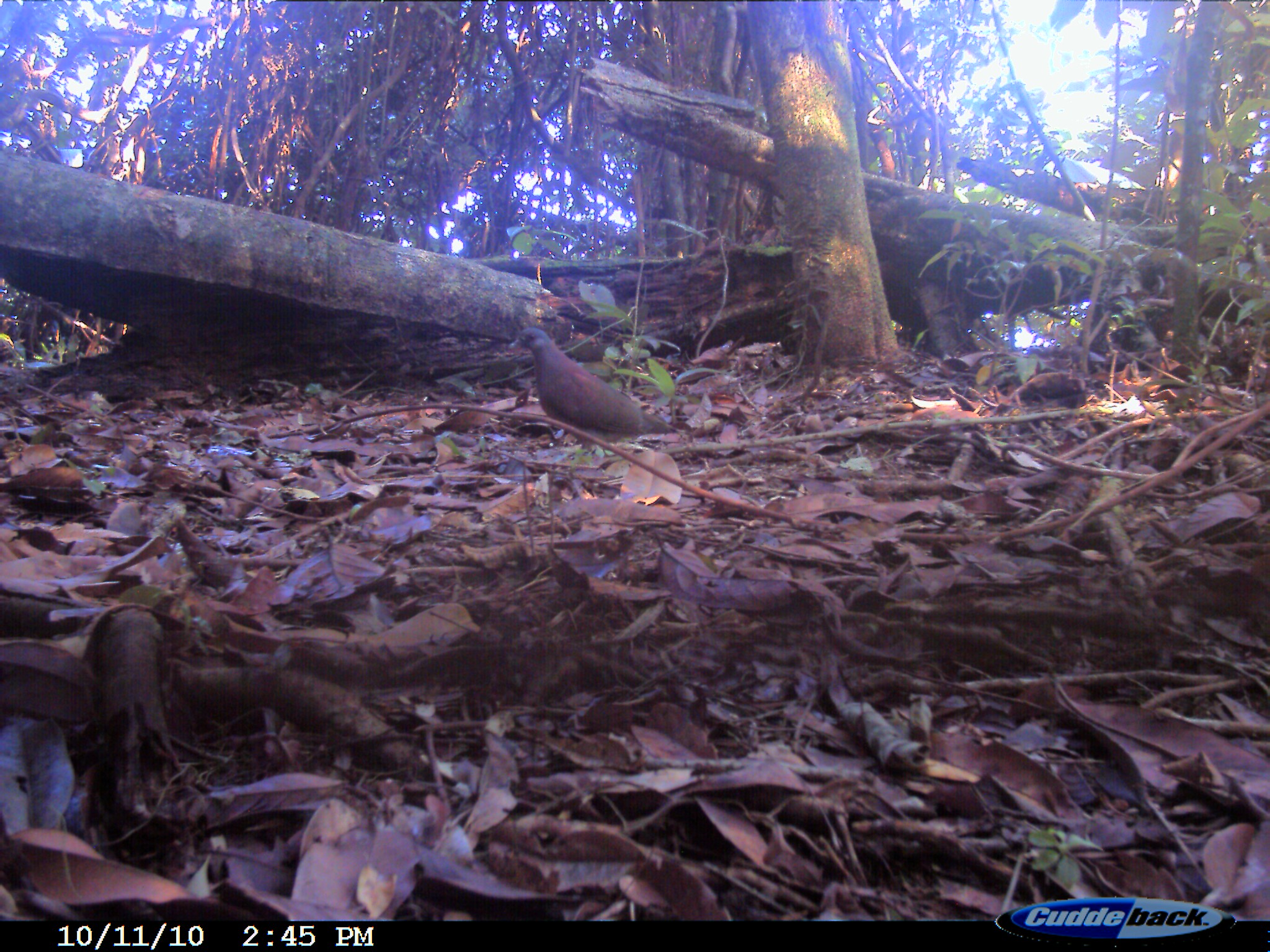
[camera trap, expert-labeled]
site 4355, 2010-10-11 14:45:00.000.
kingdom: Animalia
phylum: Chordata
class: Aves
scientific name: Aves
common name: bird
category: unknown bird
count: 1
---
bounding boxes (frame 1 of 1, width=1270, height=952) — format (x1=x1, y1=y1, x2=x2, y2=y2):
unknown bird: (x1=507, y1=326, x2=682, y2=448)